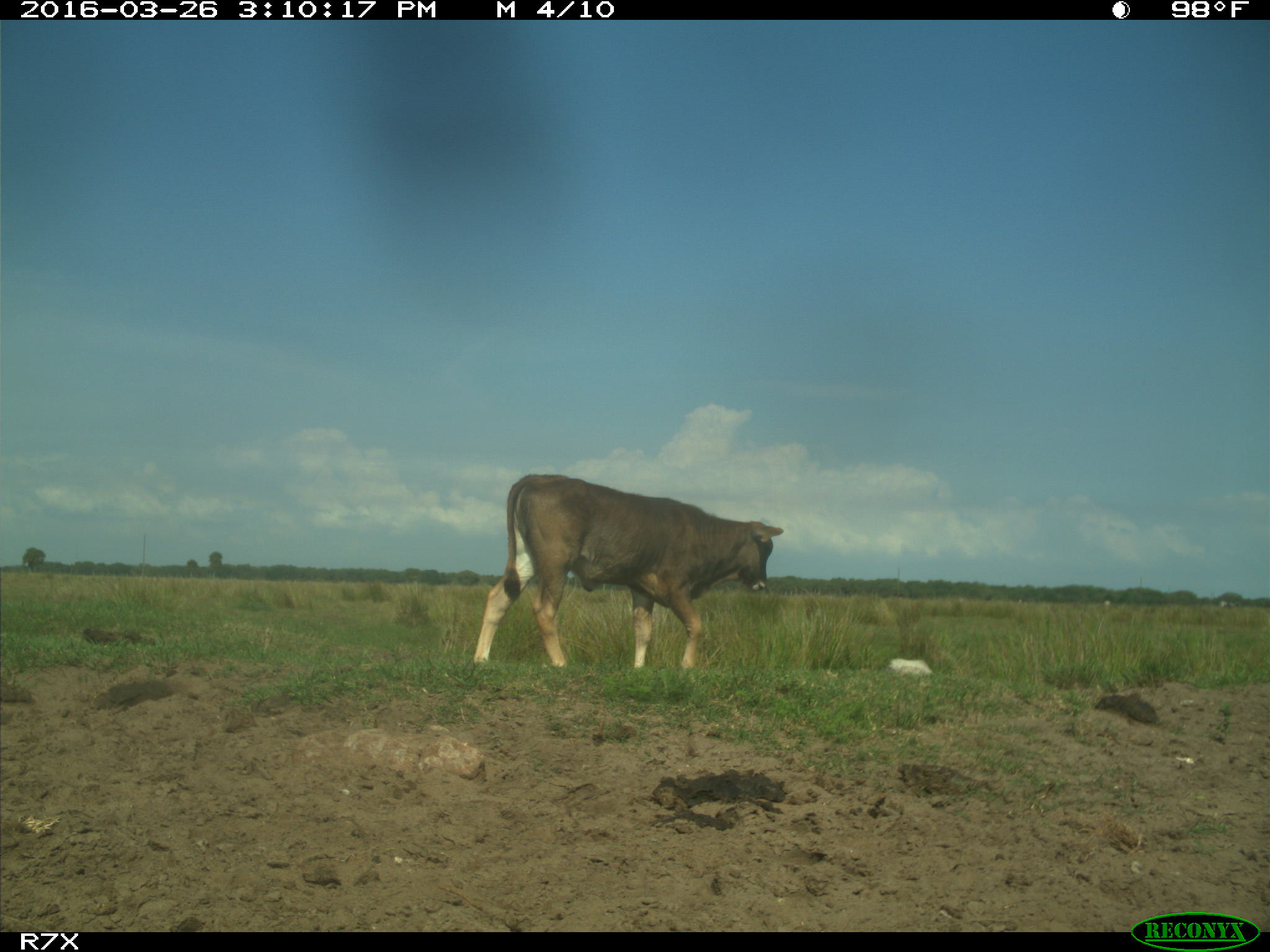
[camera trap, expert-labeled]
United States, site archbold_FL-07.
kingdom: Animalia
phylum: Chordata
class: Mammalia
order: Artiodactyla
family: Bovidae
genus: Bos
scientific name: Bos taurus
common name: domestic cow